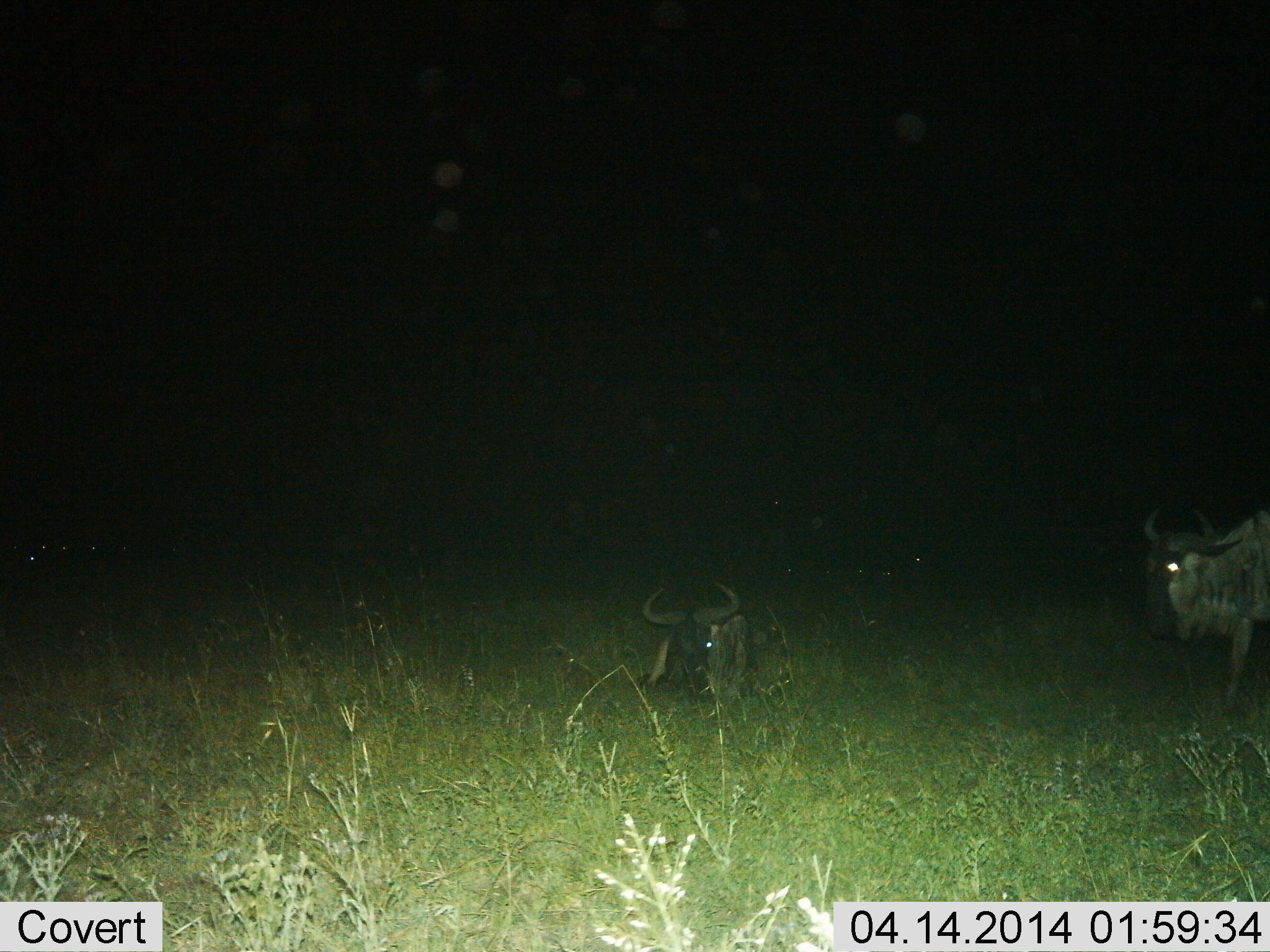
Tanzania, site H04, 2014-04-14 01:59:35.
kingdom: Animalia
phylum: Chordata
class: Mammalia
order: Artiodactyla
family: Bovidae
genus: Connochaetes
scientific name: Connochaetes taurinus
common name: blue wildebeest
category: wildebeest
Wildebeest (blue wildebeest) (Connochaetes taurinus), count 2. Behavior (volunteer vote fractions): standing 100%, resting 100%, moving 0%, interacting 0%. Young present (vote fraction): 0%. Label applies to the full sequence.